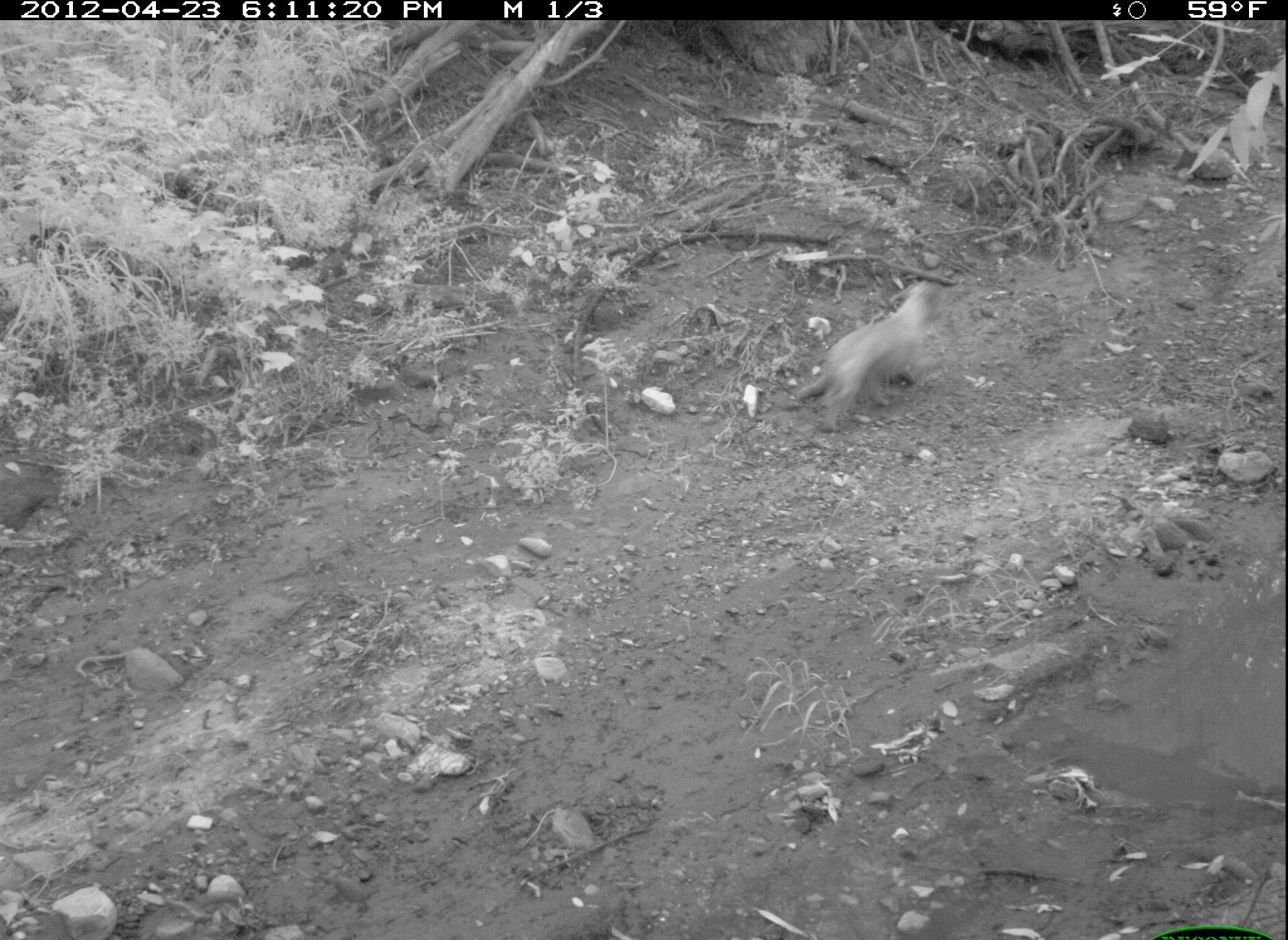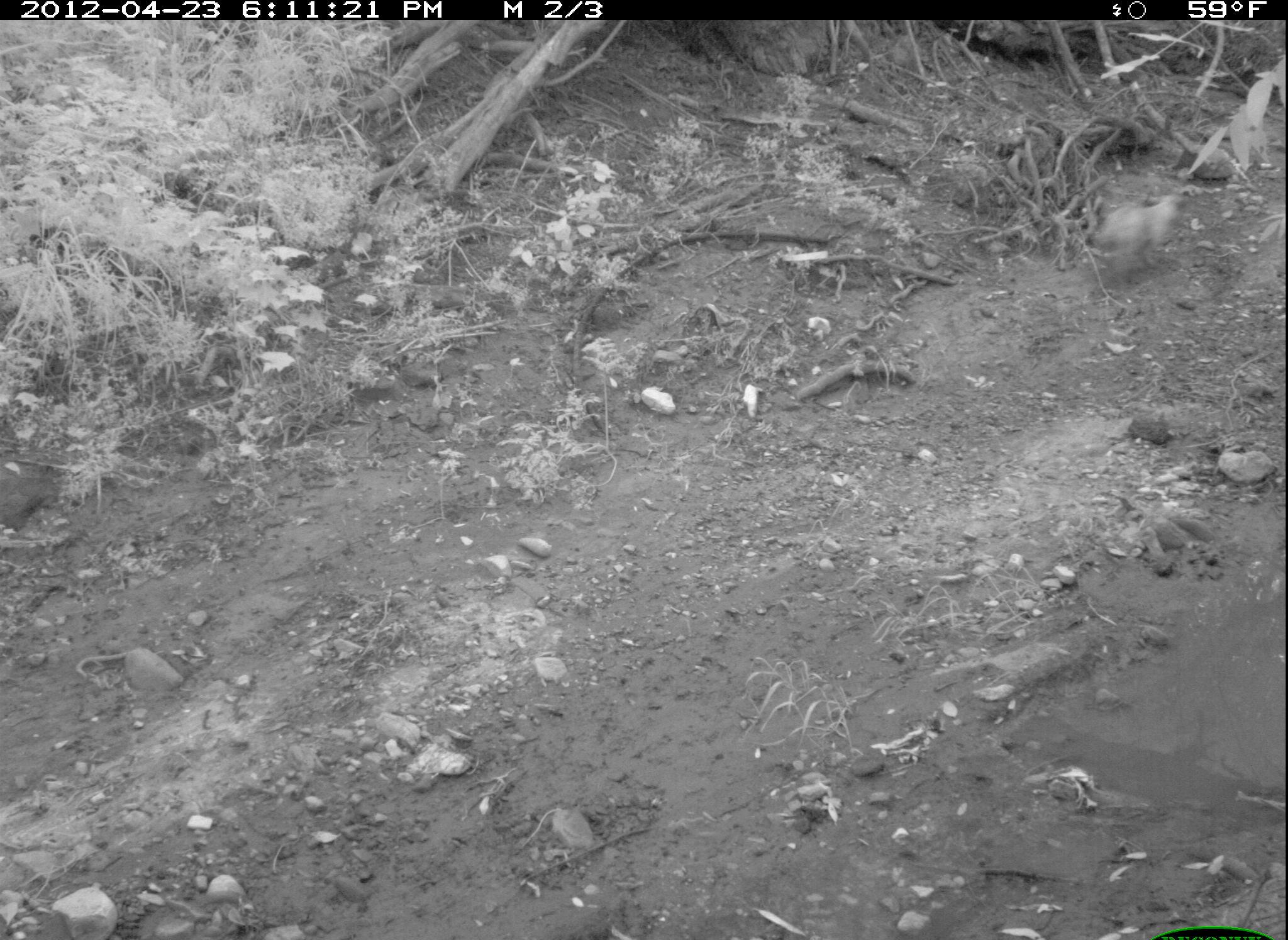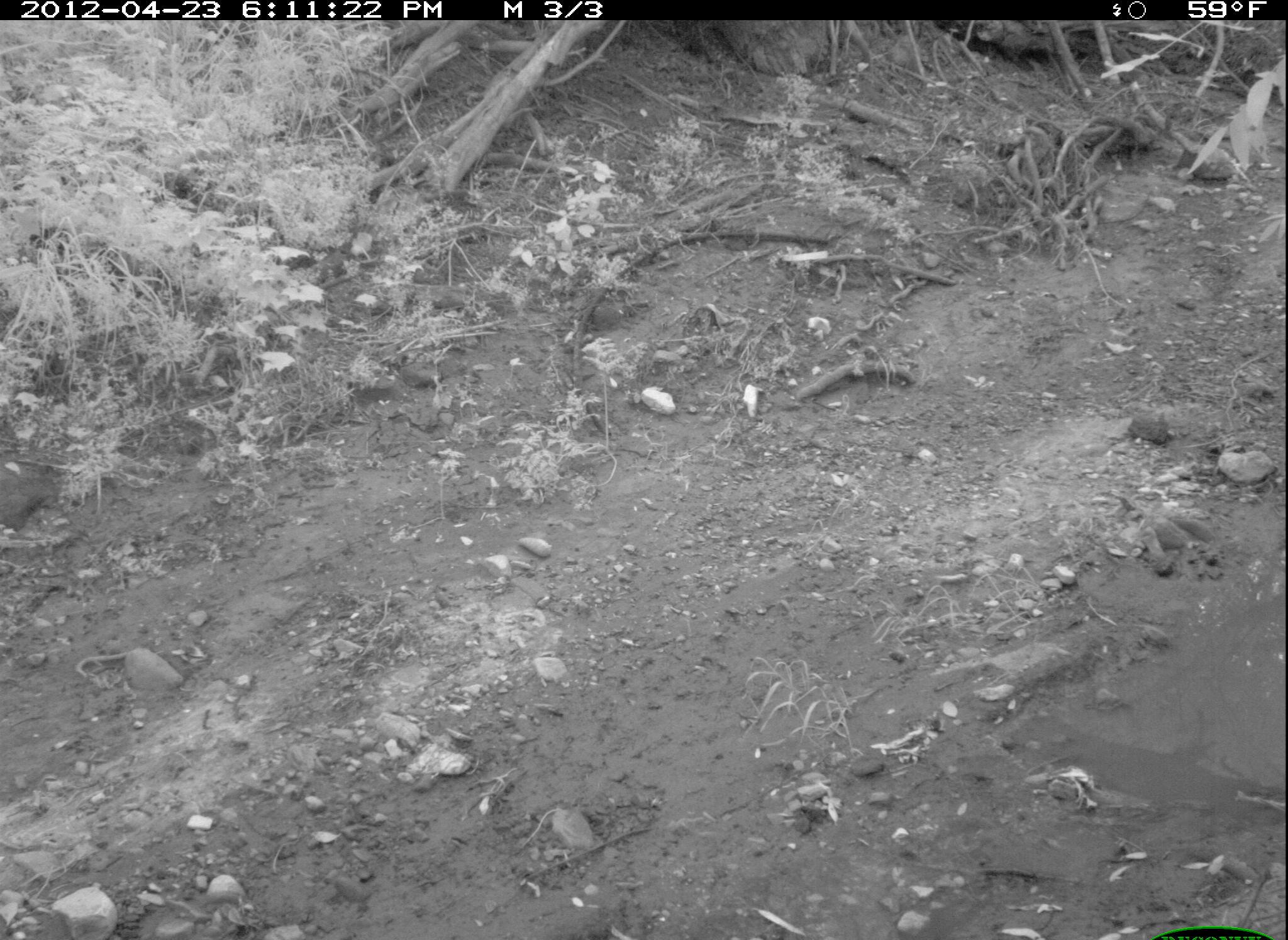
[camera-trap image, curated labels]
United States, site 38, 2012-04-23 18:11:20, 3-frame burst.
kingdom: Animalia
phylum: Chordata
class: Mammalia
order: Carnivora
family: Canidae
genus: Canis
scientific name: Canis familiaris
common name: domestic dog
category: dog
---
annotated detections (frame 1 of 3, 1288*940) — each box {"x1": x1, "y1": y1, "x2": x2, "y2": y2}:
dog: {"x1": 792, "y1": 272, "x2": 952, "y2": 435}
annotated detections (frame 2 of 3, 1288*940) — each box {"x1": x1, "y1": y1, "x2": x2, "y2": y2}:
dog: {"x1": 1056, "y1": 169, "x2": 1216, "y2": 292}